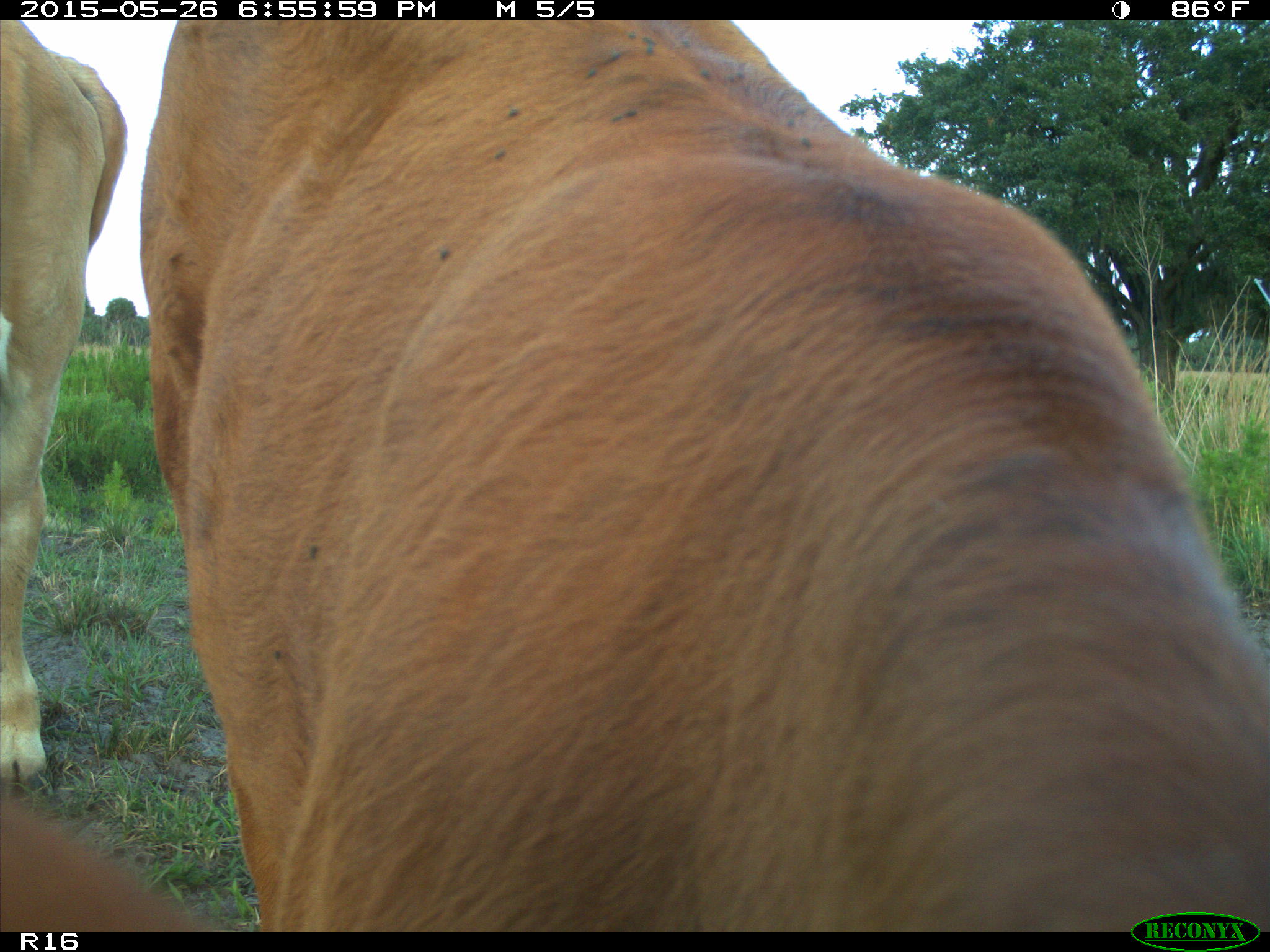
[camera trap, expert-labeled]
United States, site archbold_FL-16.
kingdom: Animalia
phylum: Chordata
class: Mammalia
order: Artiodactyla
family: Bovidae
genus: Bos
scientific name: Bos taurus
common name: domestic cow